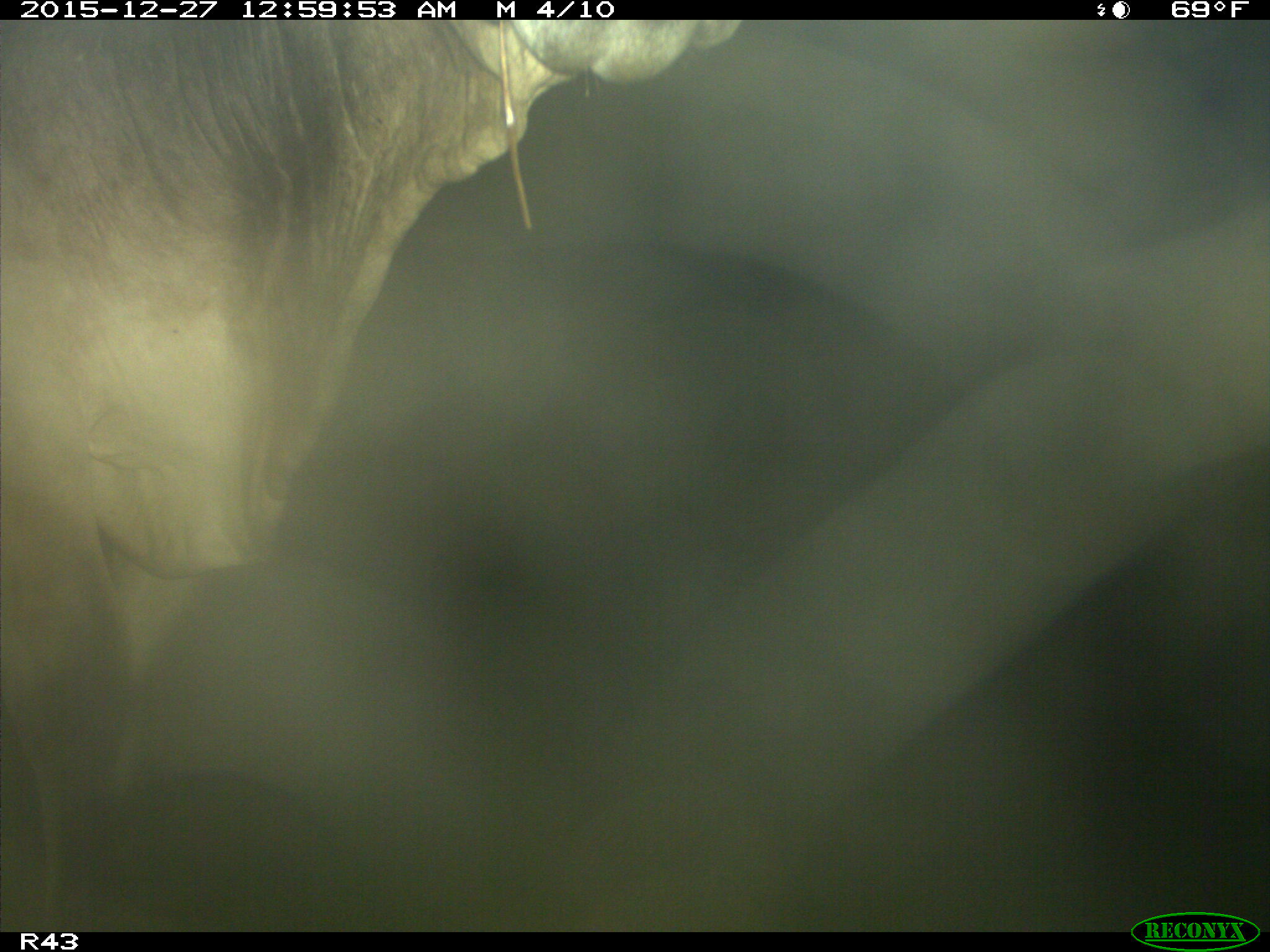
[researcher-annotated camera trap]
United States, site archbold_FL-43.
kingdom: Animalia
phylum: Chordata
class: Mammalia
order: Artiodactyla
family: Bovidae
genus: Bos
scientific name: Bos taurus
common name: domestic cow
Bos taurus (domestic cow).